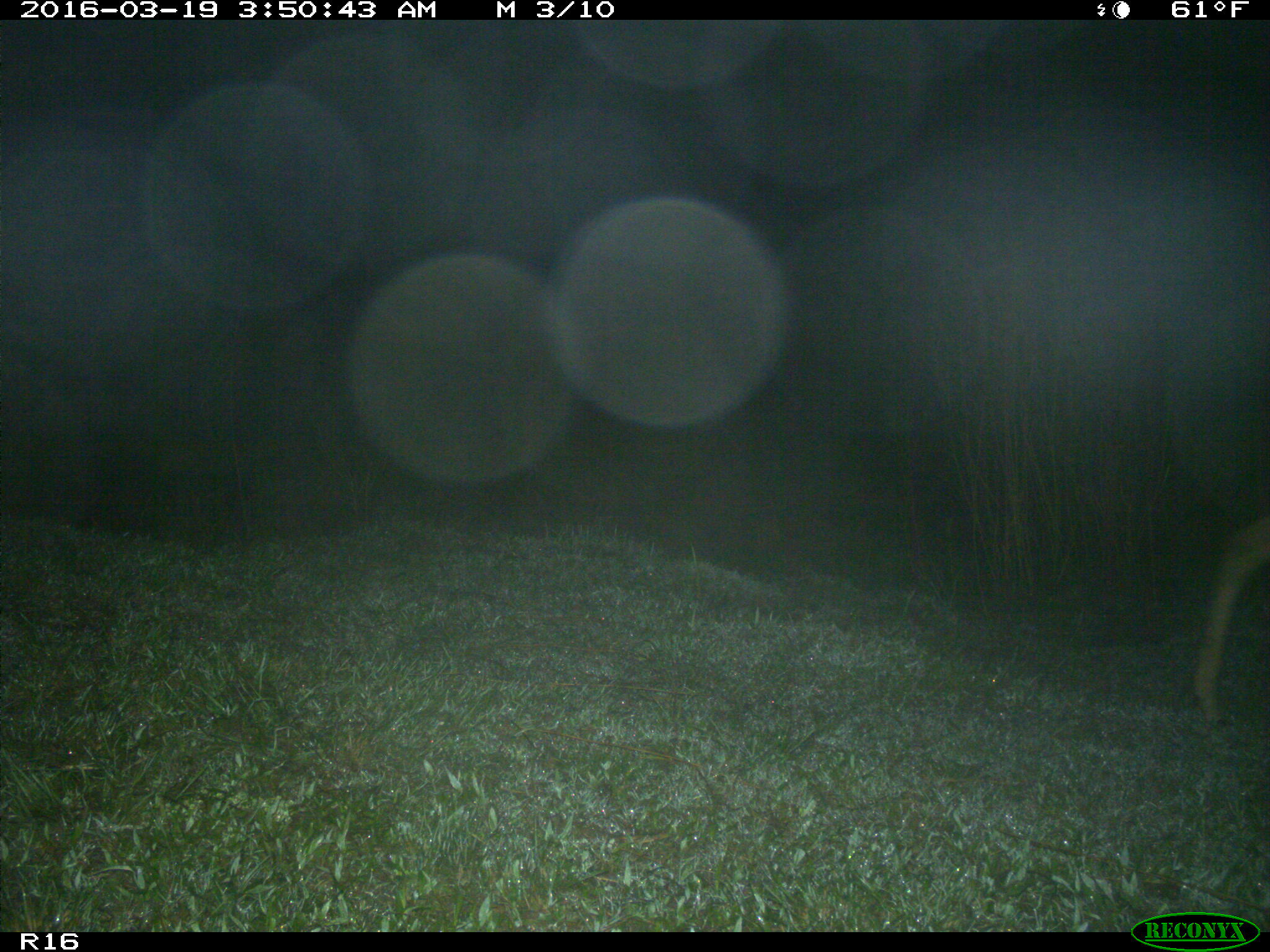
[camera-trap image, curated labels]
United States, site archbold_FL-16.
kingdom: Animalia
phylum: Chordata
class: Mammalia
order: Artiodactyla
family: Cervidae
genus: Odocoileus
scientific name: Odocoileus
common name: deer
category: unidentified deer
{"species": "unidentified deer (deer) (Odocoileus)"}